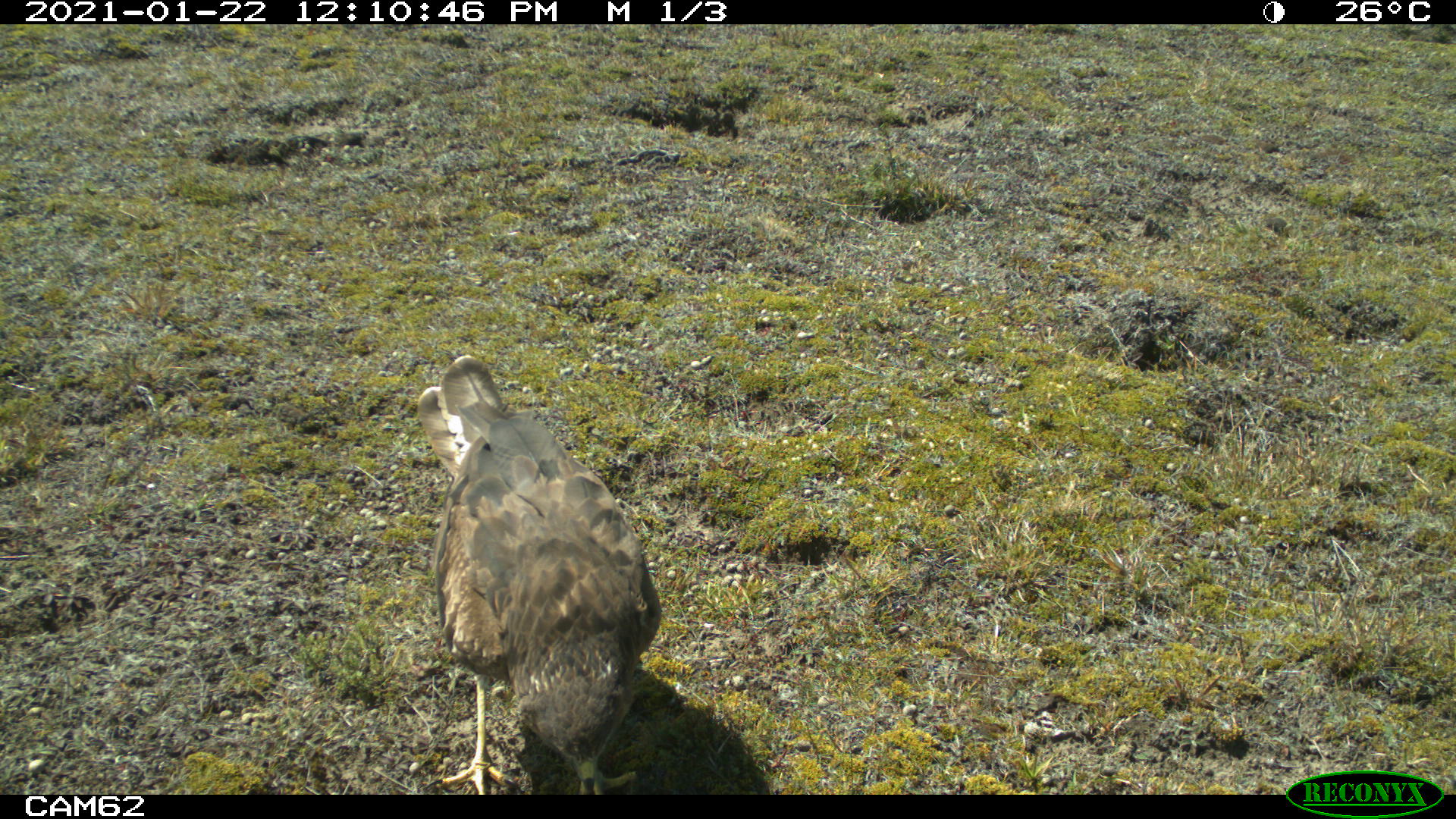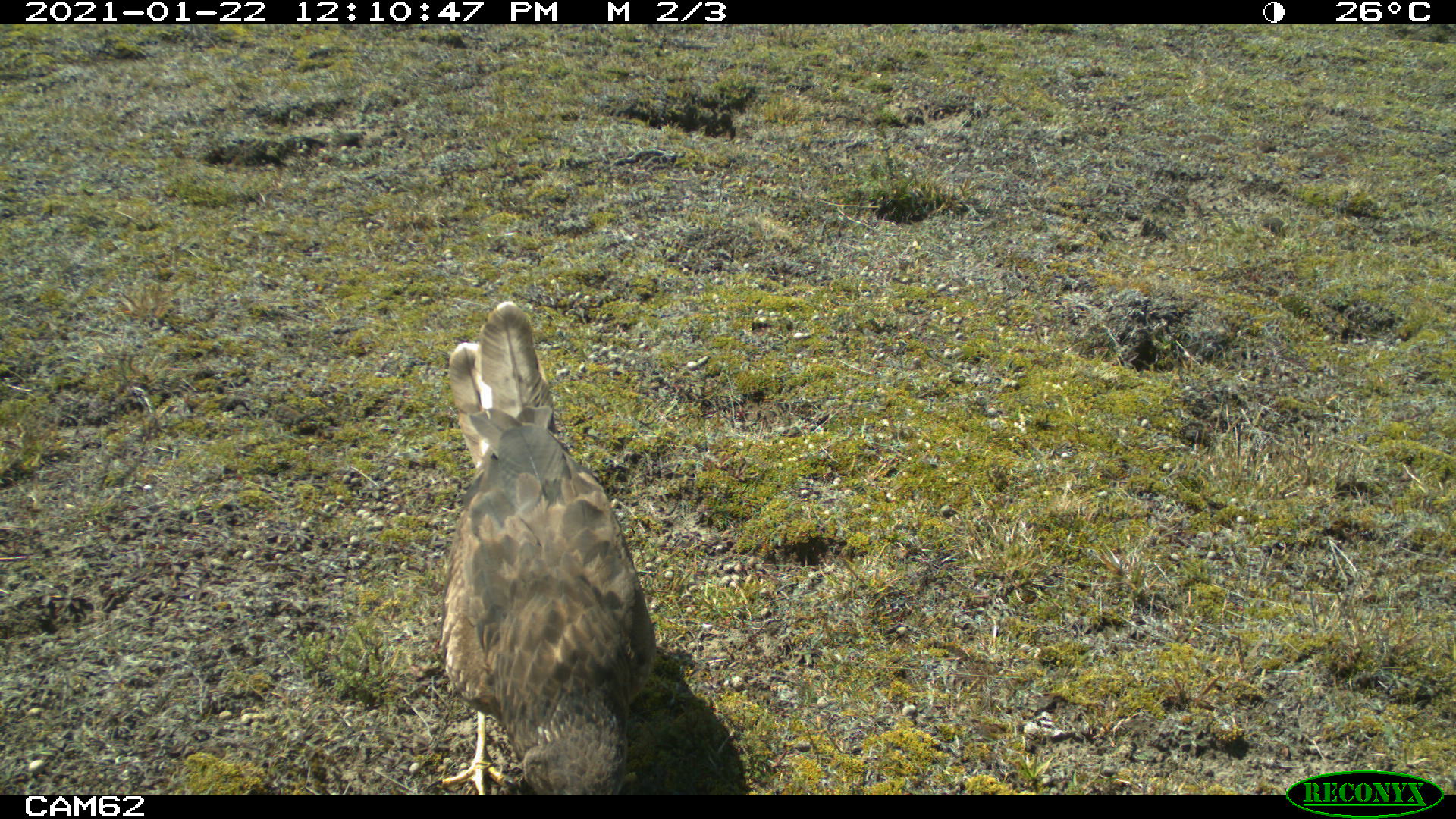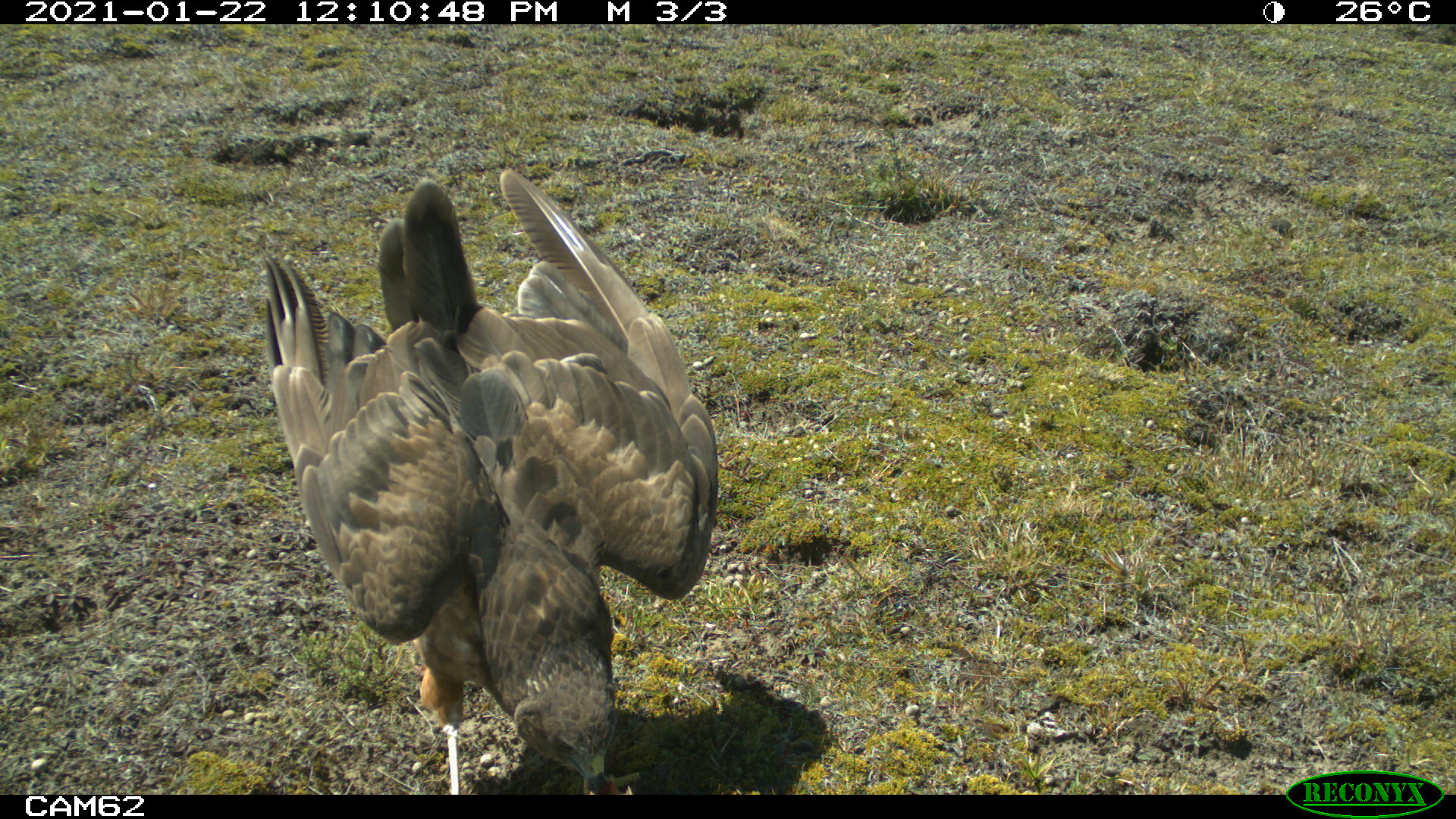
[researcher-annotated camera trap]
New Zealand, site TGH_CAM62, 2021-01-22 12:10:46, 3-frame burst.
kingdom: Animalia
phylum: Chordata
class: Aves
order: Accipitriformes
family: Accipitridae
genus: Circus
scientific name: Circus approximans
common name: swamp harrier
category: harrier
Harrier (swamp harrier) (Circus approximans).